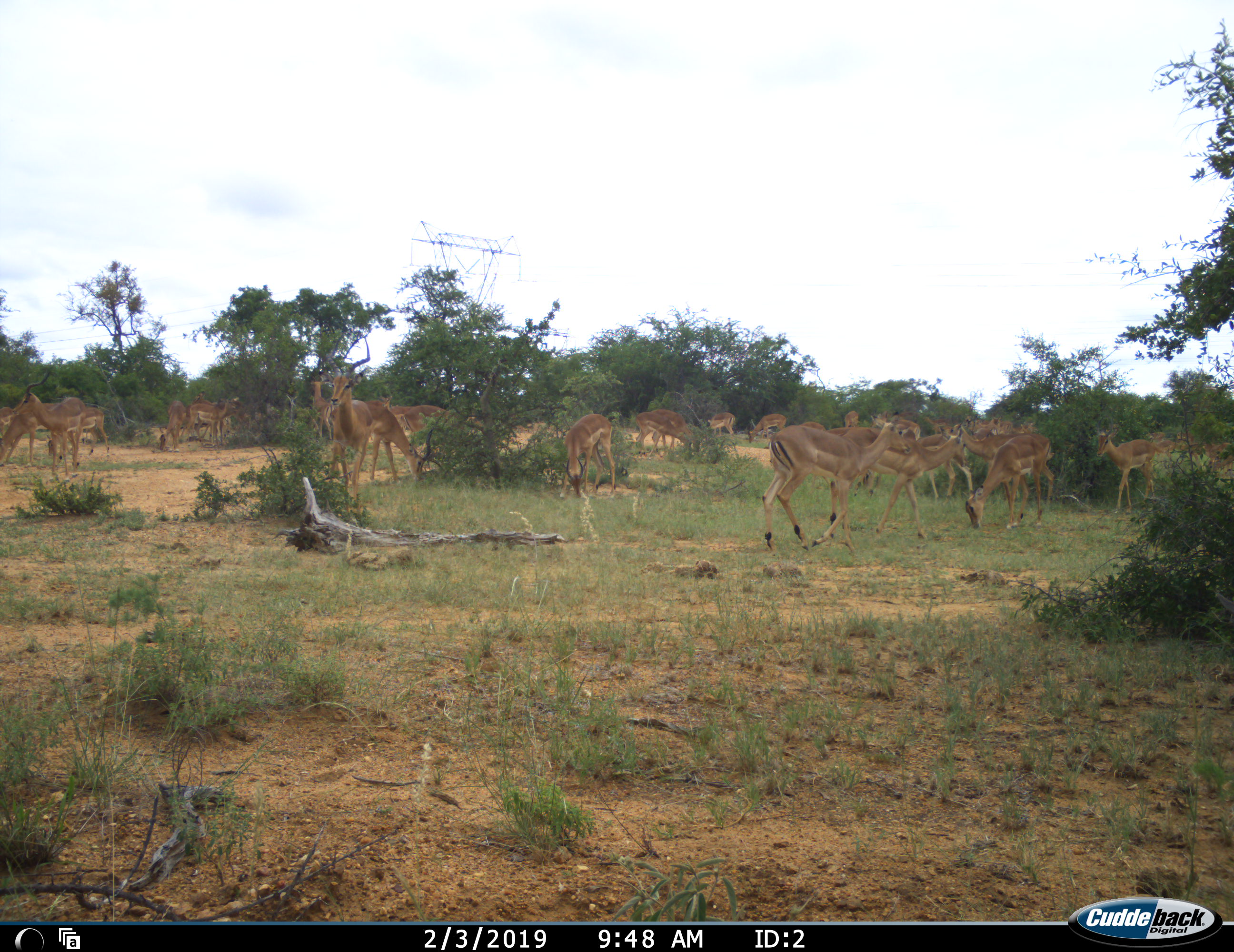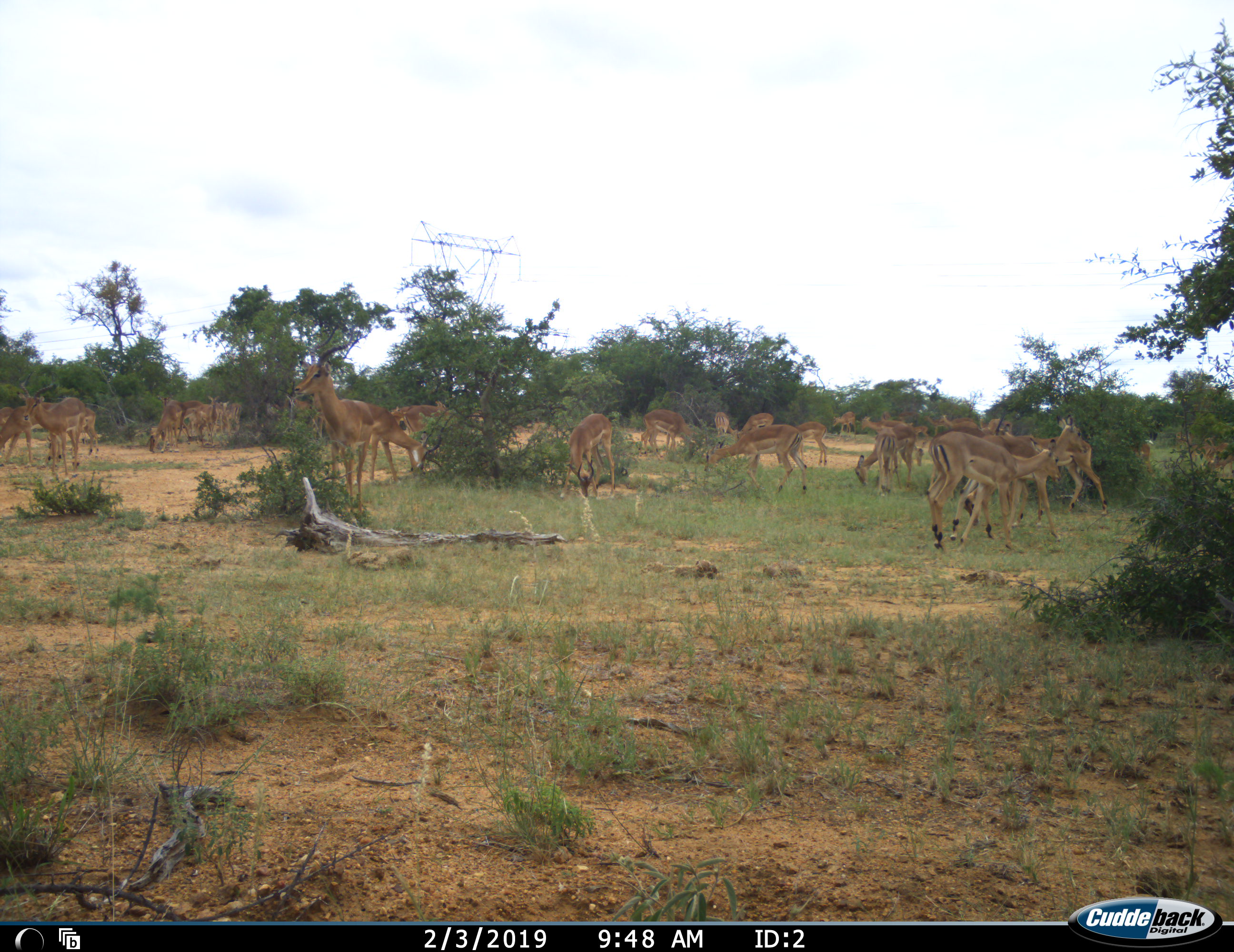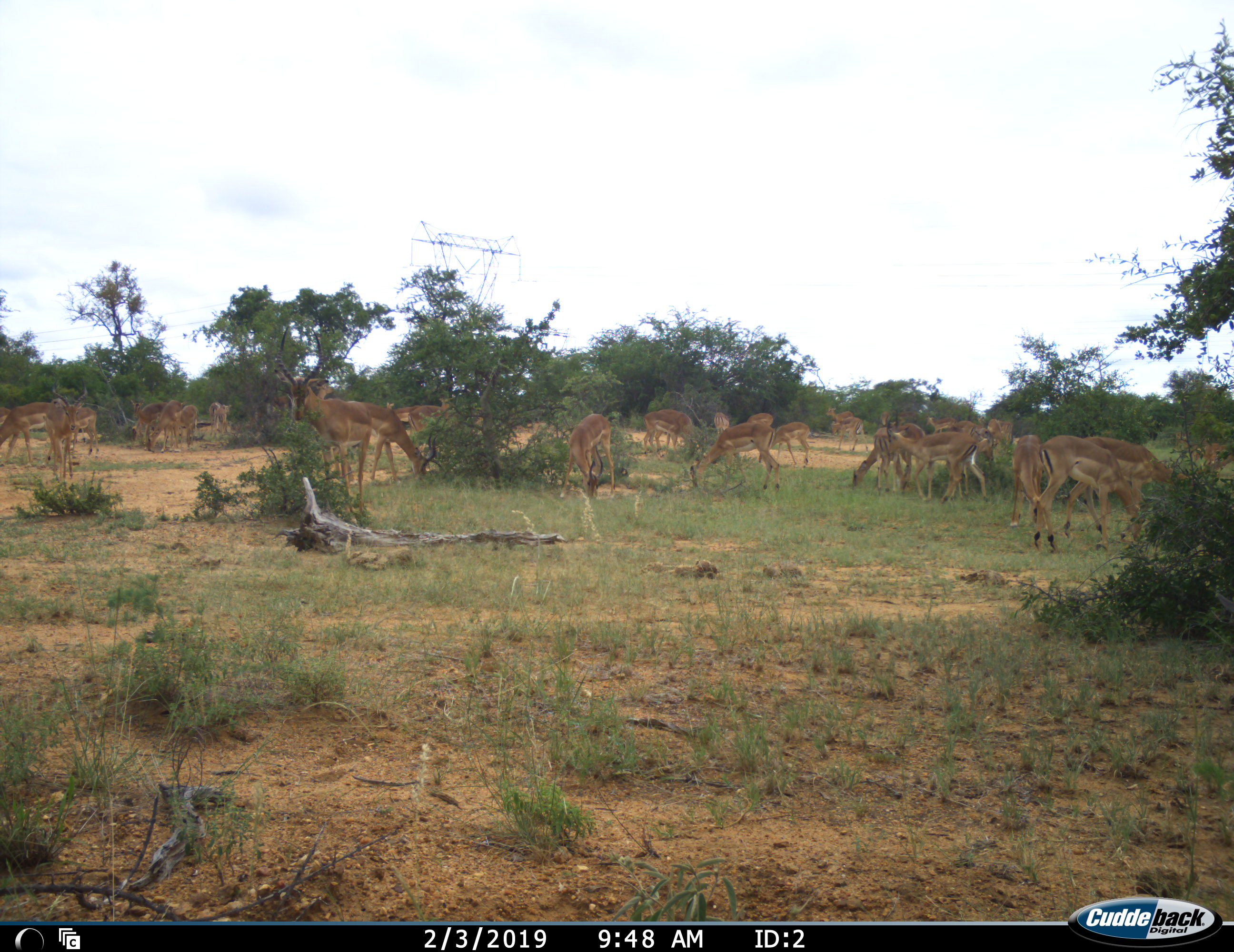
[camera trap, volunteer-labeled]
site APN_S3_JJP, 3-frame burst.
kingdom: Animalia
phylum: Chordata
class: Mammalia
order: Artiodactyla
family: Bovidae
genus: Aepyceros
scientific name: Aepyceros melampus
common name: impala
Impala (Aepyceros melampus), count 11-50. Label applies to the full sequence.